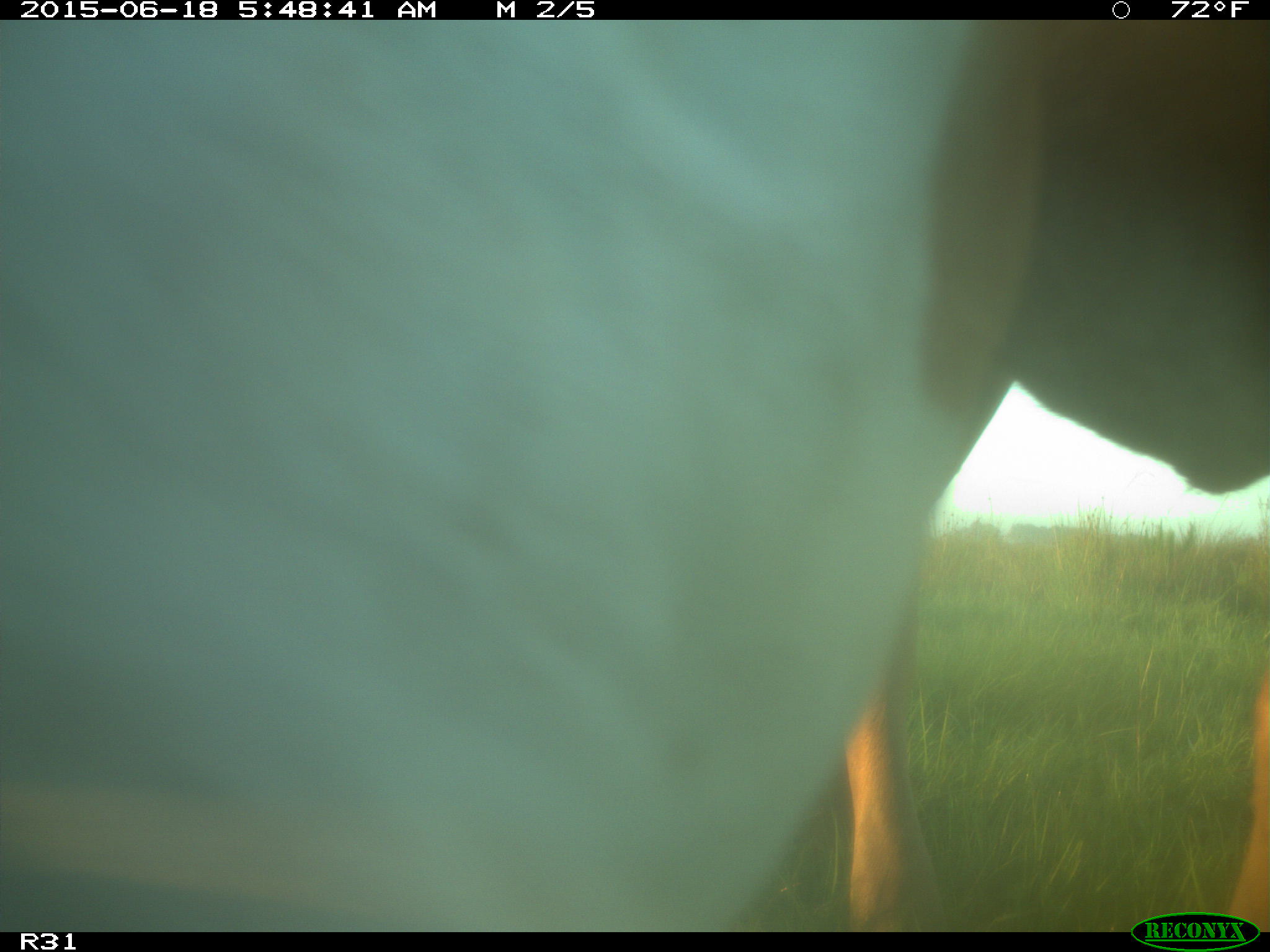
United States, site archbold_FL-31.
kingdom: Animalia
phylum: Chordata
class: Mammalia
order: Artiodactyla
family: Bovidae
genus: Bos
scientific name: Bos taurus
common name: domestic cow